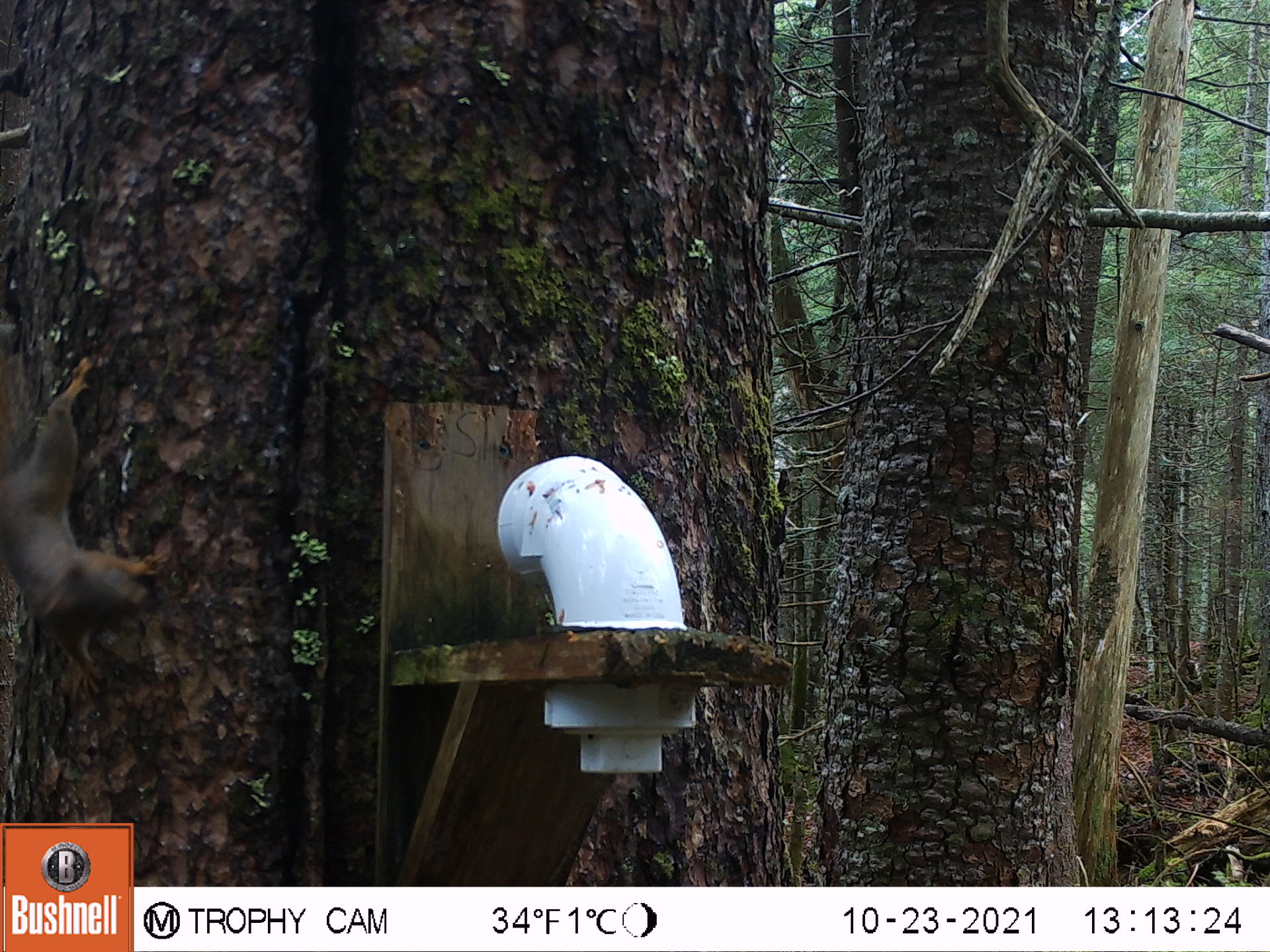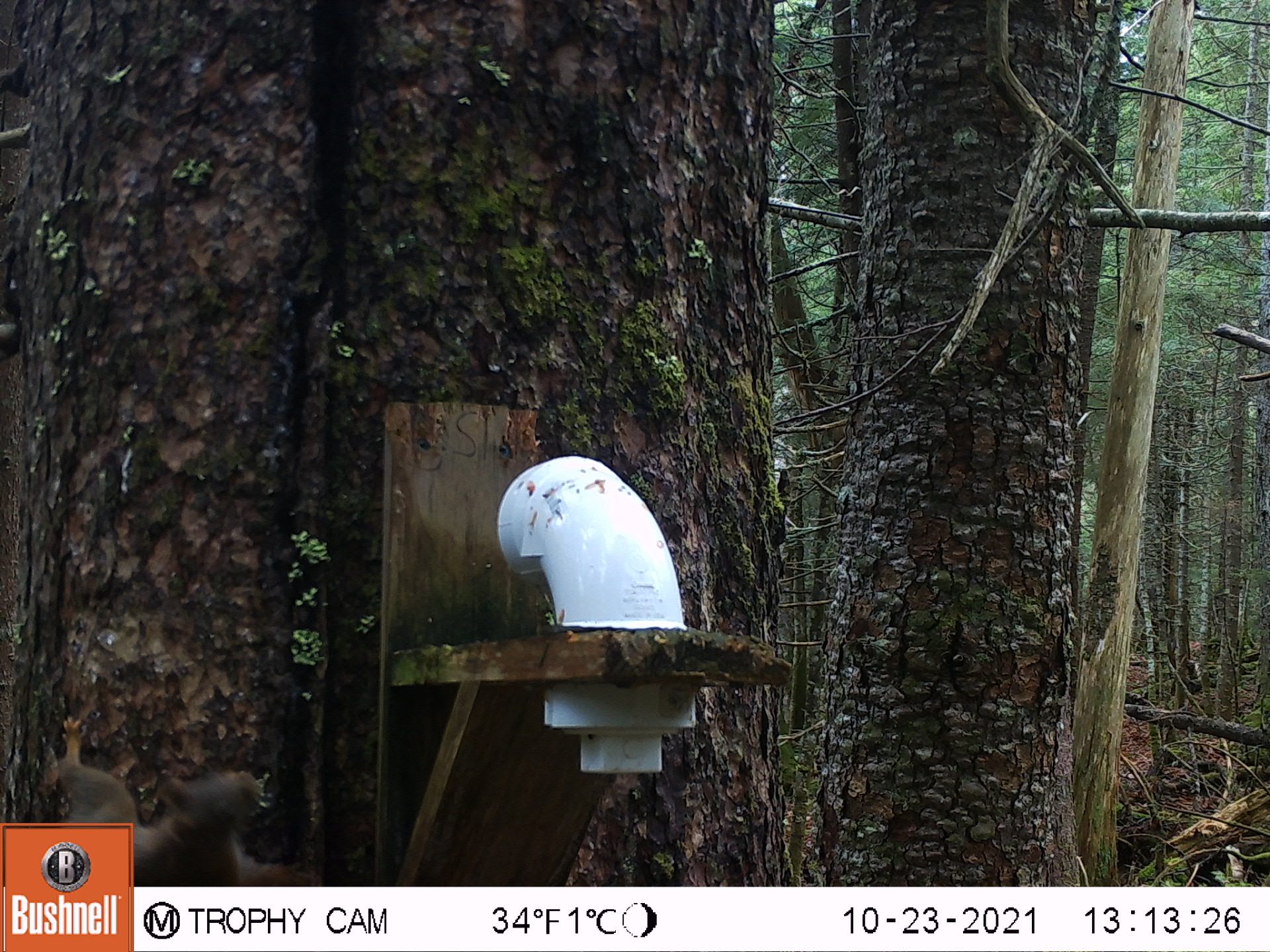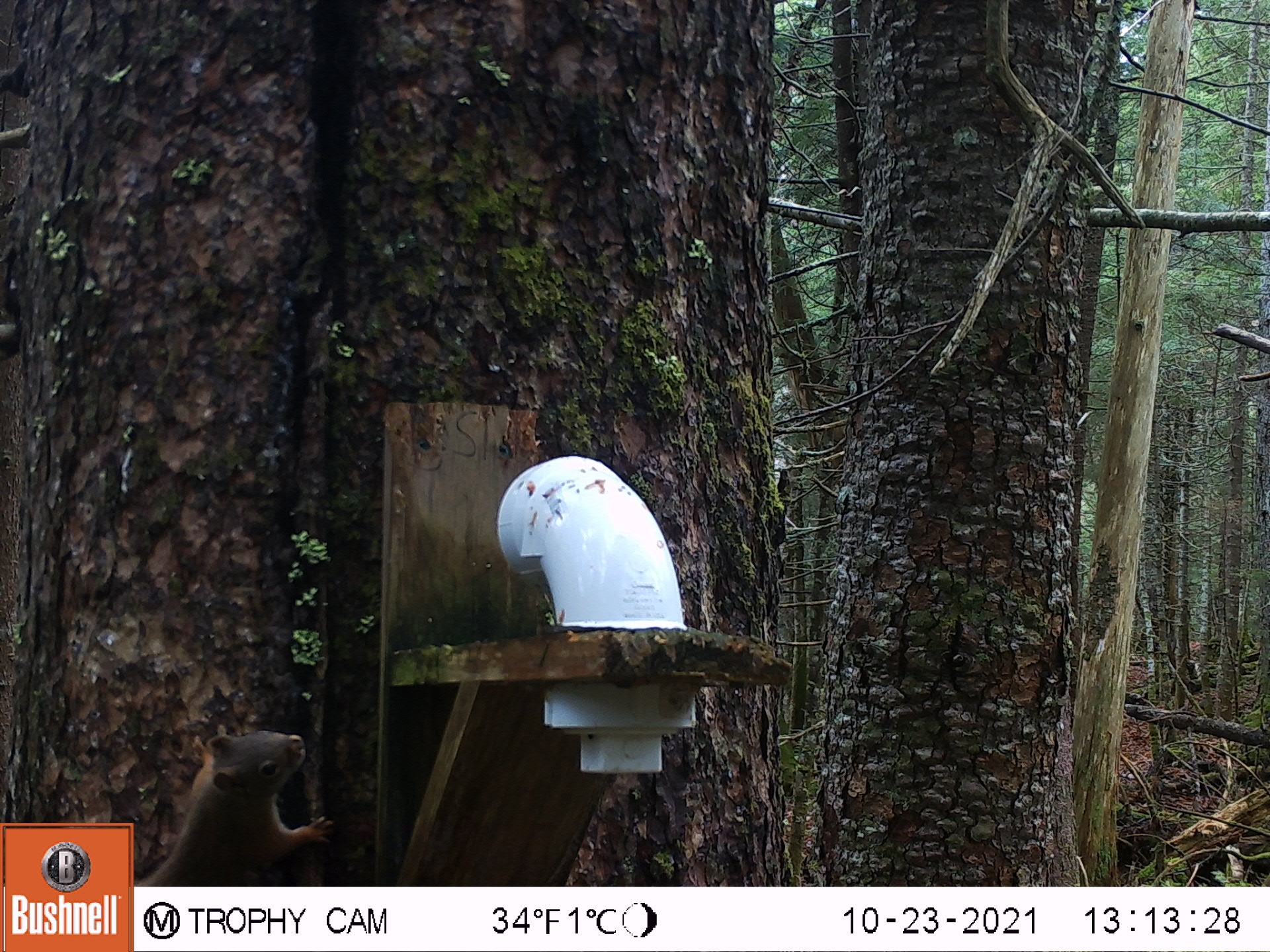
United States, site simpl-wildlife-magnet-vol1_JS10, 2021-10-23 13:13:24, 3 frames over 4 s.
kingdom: Animalia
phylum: Chordata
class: Mammalia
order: Rodentia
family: Sciuridae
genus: Tamiasciurus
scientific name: Tamiasciurus hudsonicus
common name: red squirrel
Red squirrel (Tamiasciurus hudsonicus).